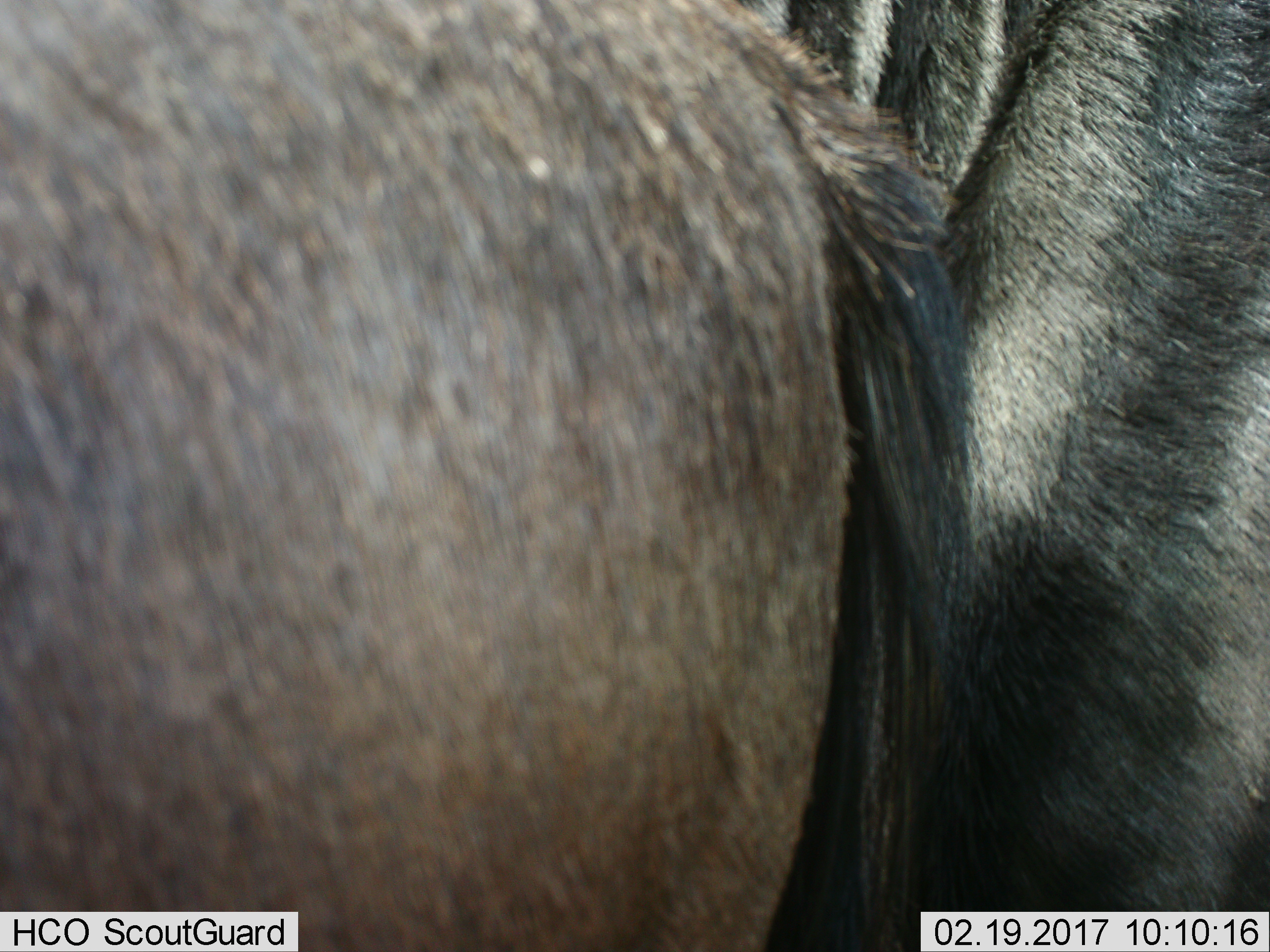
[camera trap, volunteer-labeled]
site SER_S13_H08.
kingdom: Animalia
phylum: Chordata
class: Mammalia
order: Artiodactyla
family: Bovidae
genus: Connochaetes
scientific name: Connochaetes taurinus taurinus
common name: blue wildebeest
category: wildebeestblue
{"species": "wildebeestblue (blue wildebeest) (Connochaetes taurinus taurinus)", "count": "2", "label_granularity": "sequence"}